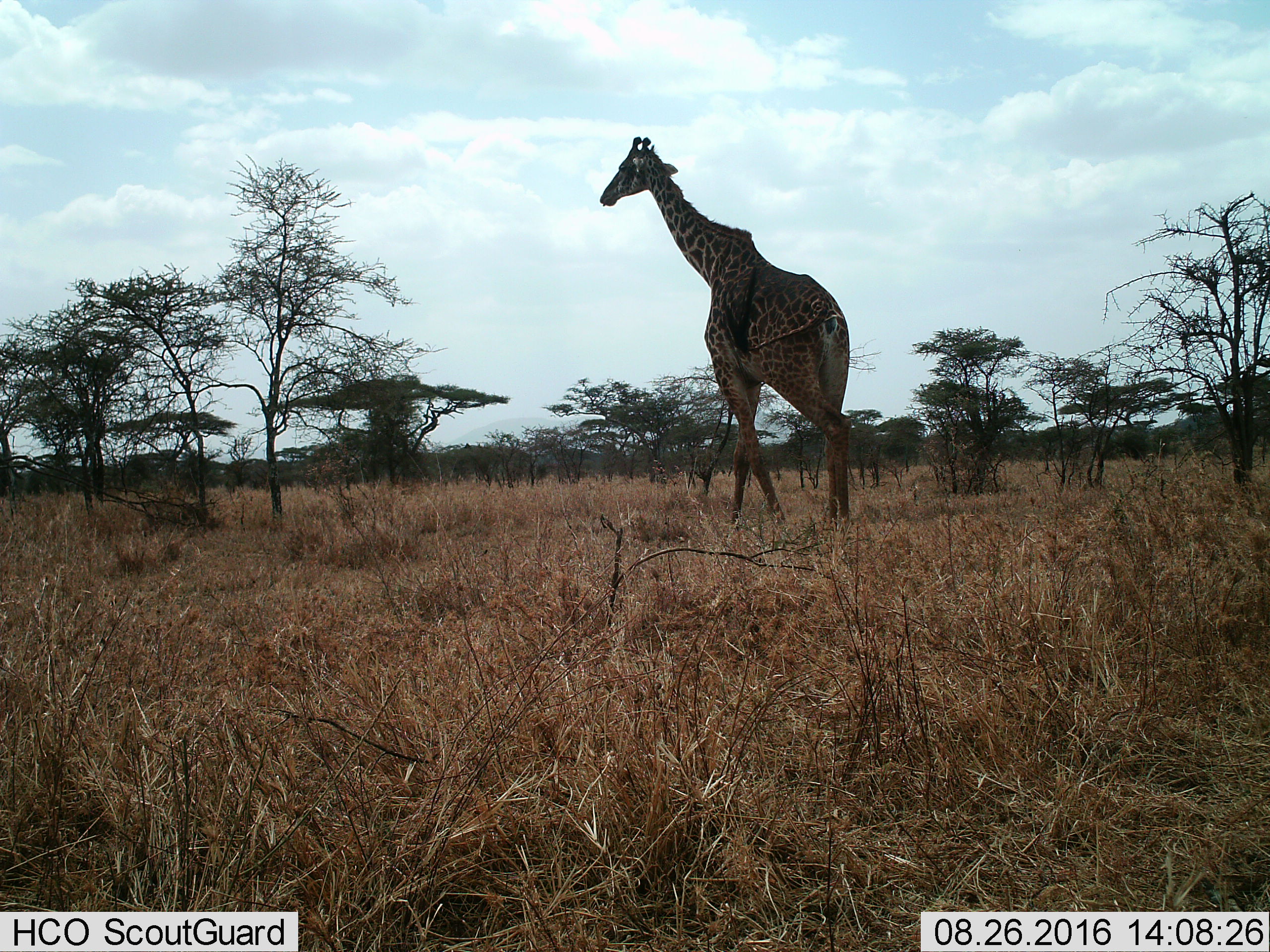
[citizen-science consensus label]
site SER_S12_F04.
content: unidentified animal